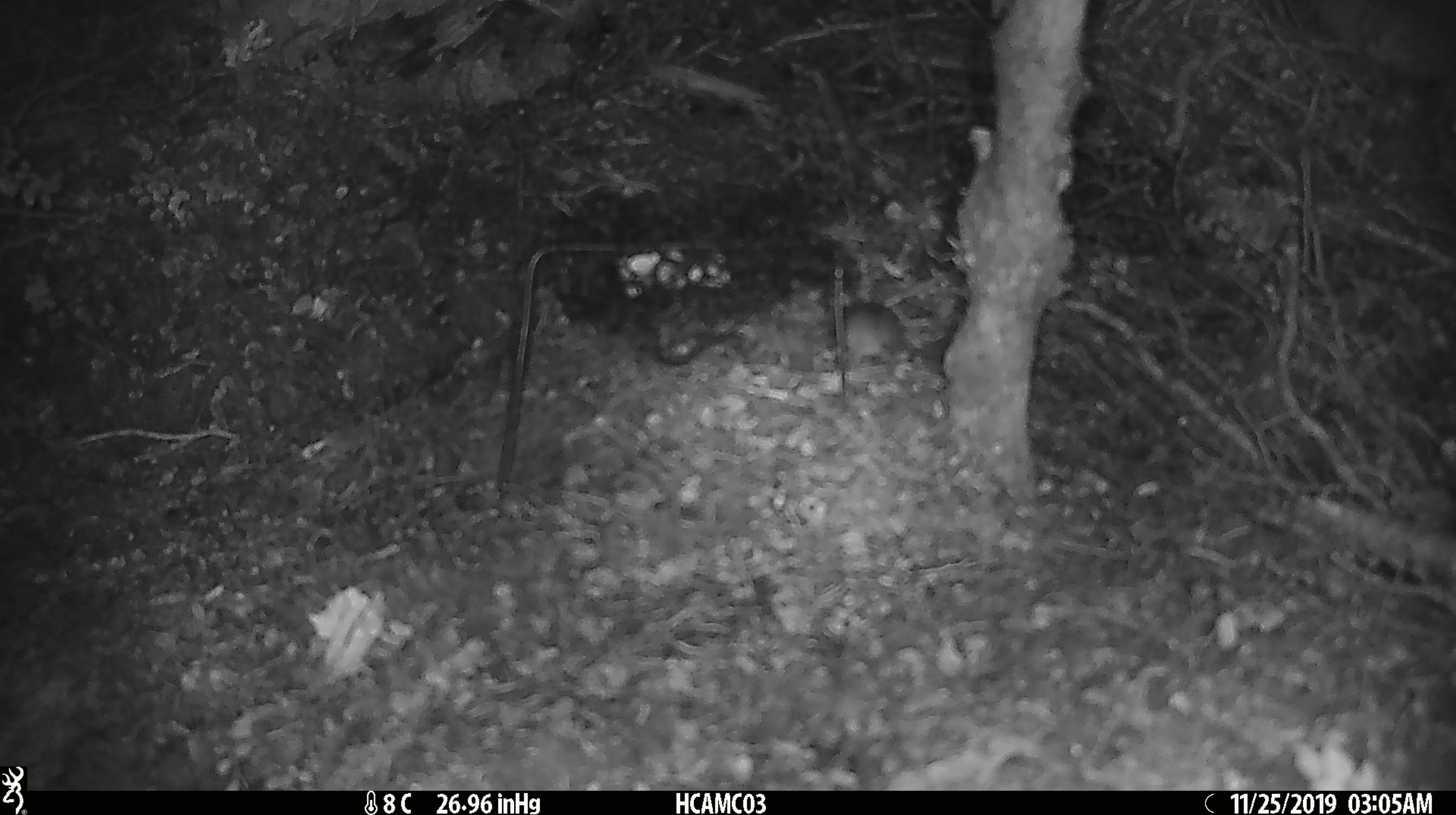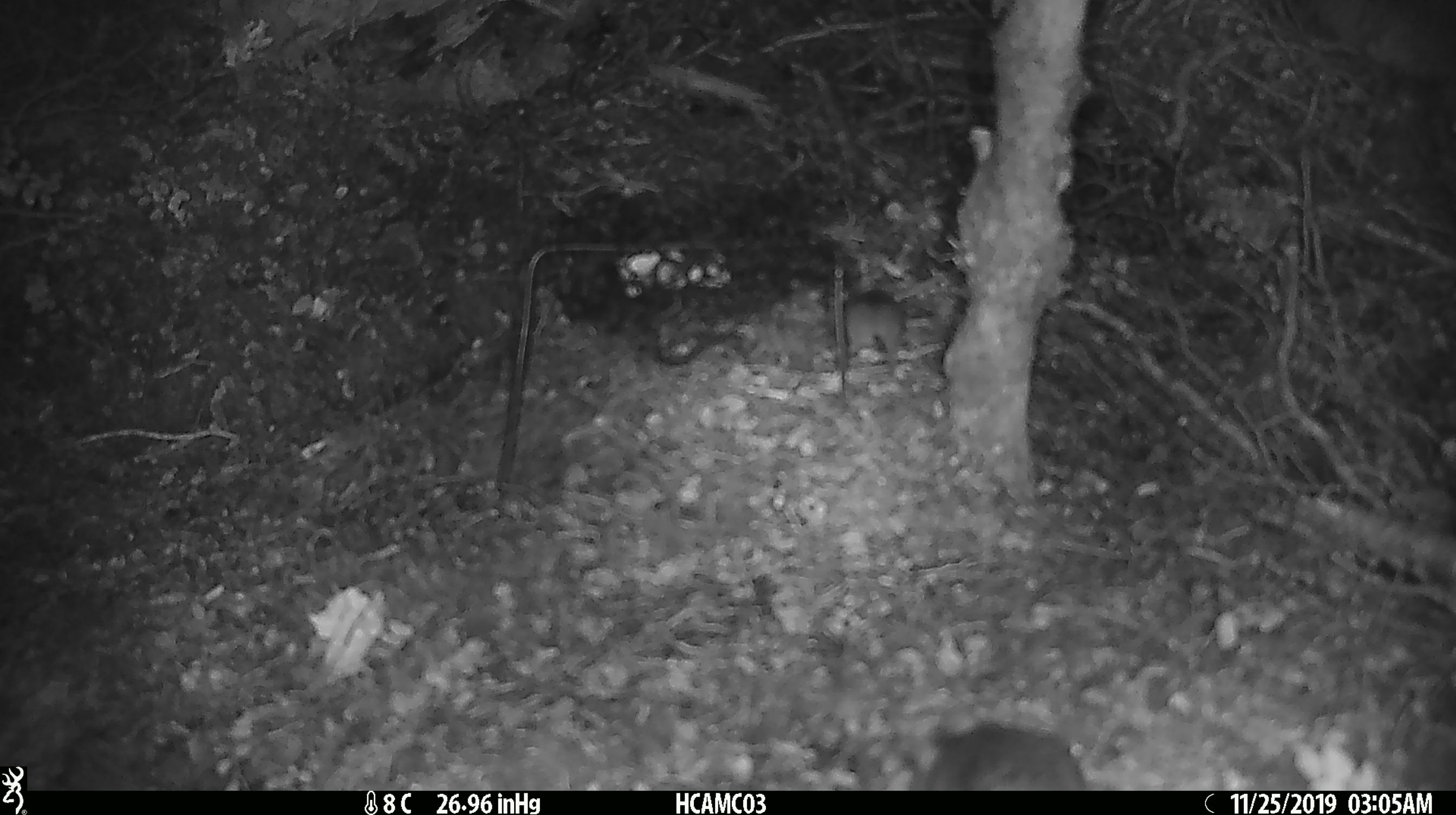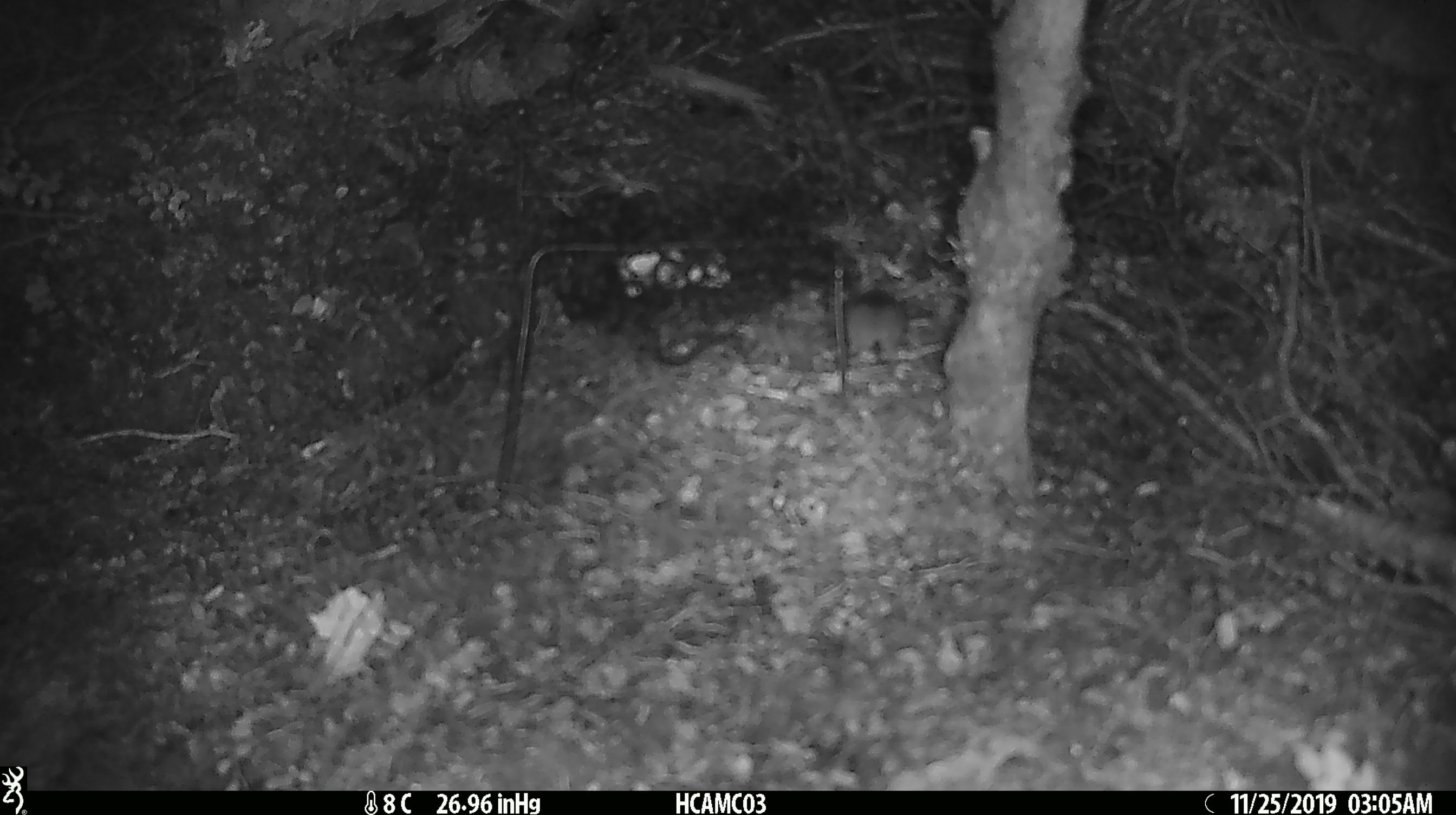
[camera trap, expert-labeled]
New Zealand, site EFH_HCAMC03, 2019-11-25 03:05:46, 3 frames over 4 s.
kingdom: Animalia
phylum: Chordata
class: Mammalia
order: Rodentia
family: Muridae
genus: Mus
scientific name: Mus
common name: mouse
Mouse (Mus).